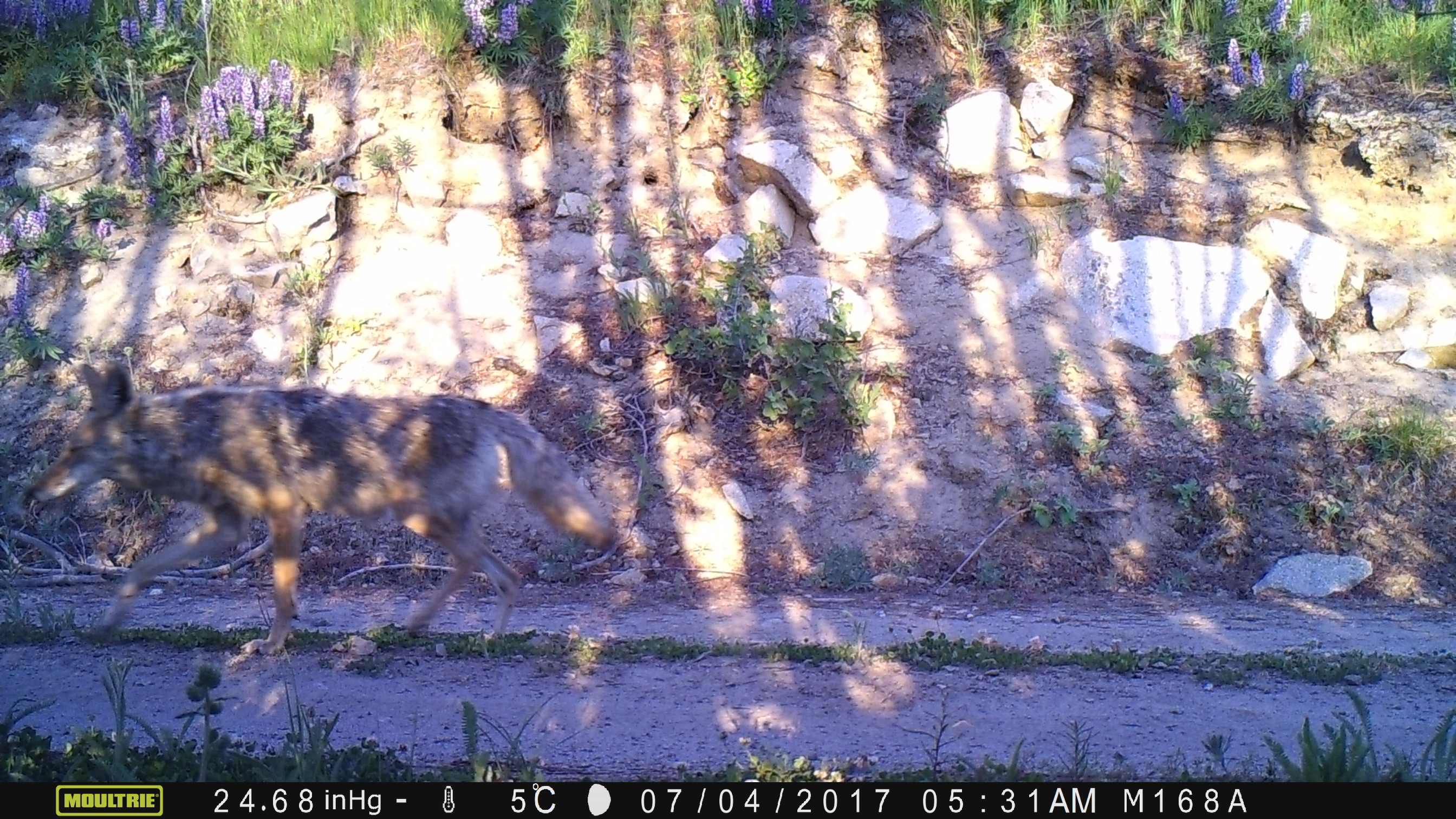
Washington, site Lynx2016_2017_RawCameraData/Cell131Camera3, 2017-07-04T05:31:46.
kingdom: Animalia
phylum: Chordata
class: Mammalia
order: Carnivora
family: Canidae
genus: Canis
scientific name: Canis latrans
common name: coyote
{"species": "Canis latrans (coyote)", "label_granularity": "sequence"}